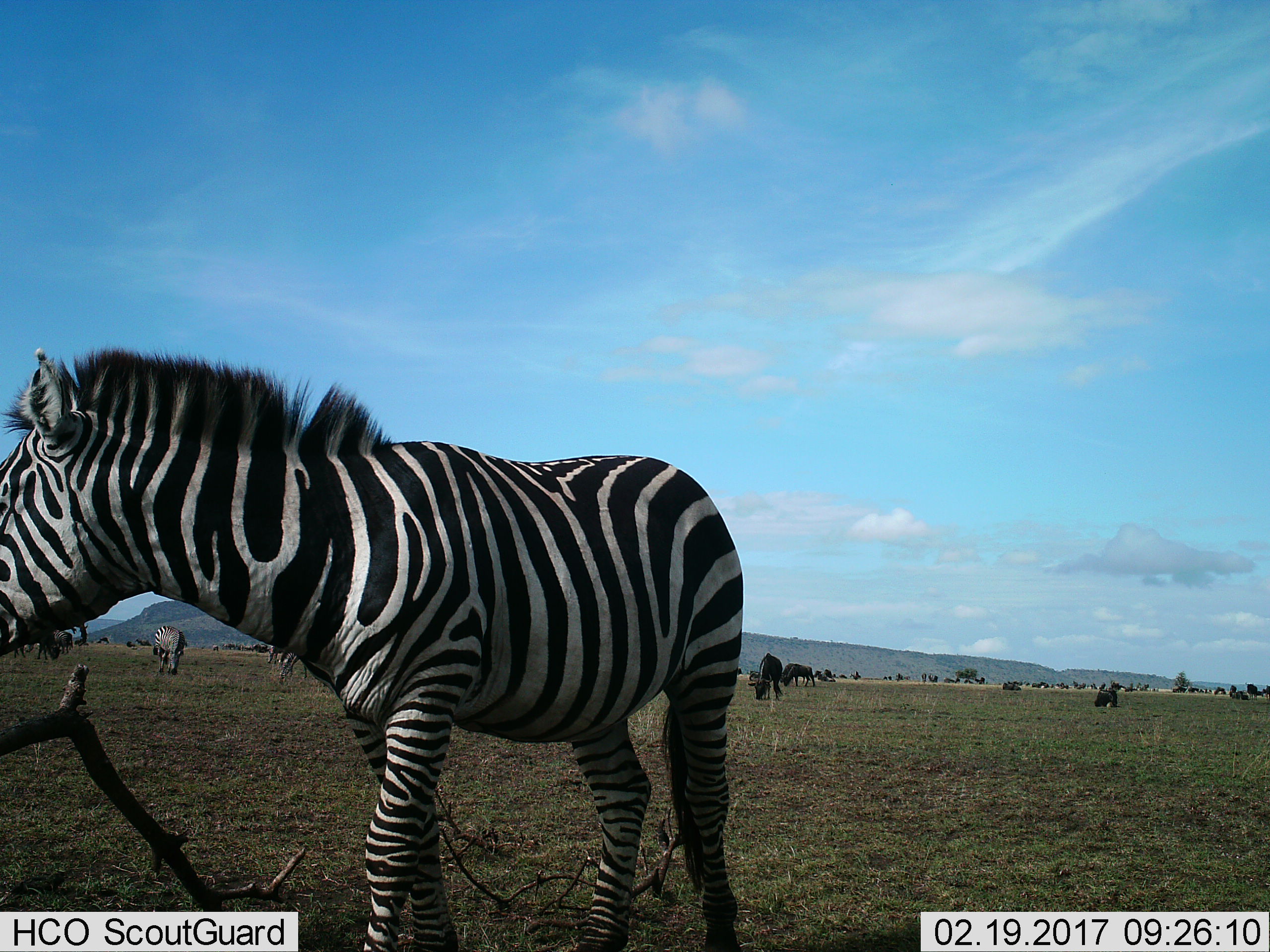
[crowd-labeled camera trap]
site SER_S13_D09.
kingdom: Animalia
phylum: Chordata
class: Mammalia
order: Artiodactyla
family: Bovidae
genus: Connochaetes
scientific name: Connochaetes taurinus taurinus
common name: blue wildebeest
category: wildebeestblue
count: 11-50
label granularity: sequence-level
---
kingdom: Animalia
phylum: Chordata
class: Mammalia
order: Perissodactyla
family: Equidae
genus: Equus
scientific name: Equus quagga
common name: plains zebra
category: zebraplains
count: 3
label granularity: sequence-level